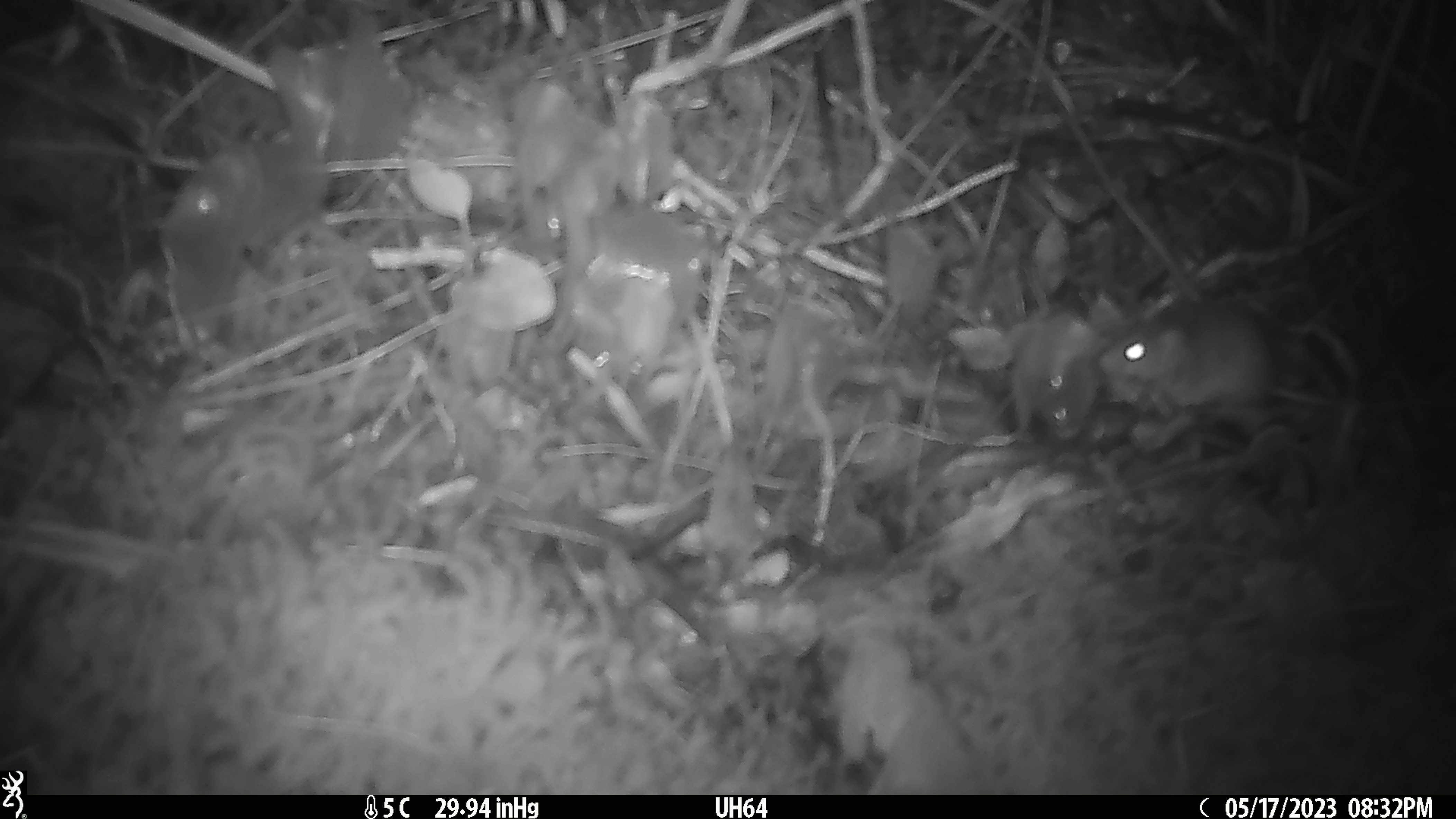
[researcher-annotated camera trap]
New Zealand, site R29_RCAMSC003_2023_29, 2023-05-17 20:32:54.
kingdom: Animalia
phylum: Chordata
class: Mammalia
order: Rodentia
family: Muridae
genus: Mus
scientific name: Mus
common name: mouse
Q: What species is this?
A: Mouse (Mus).